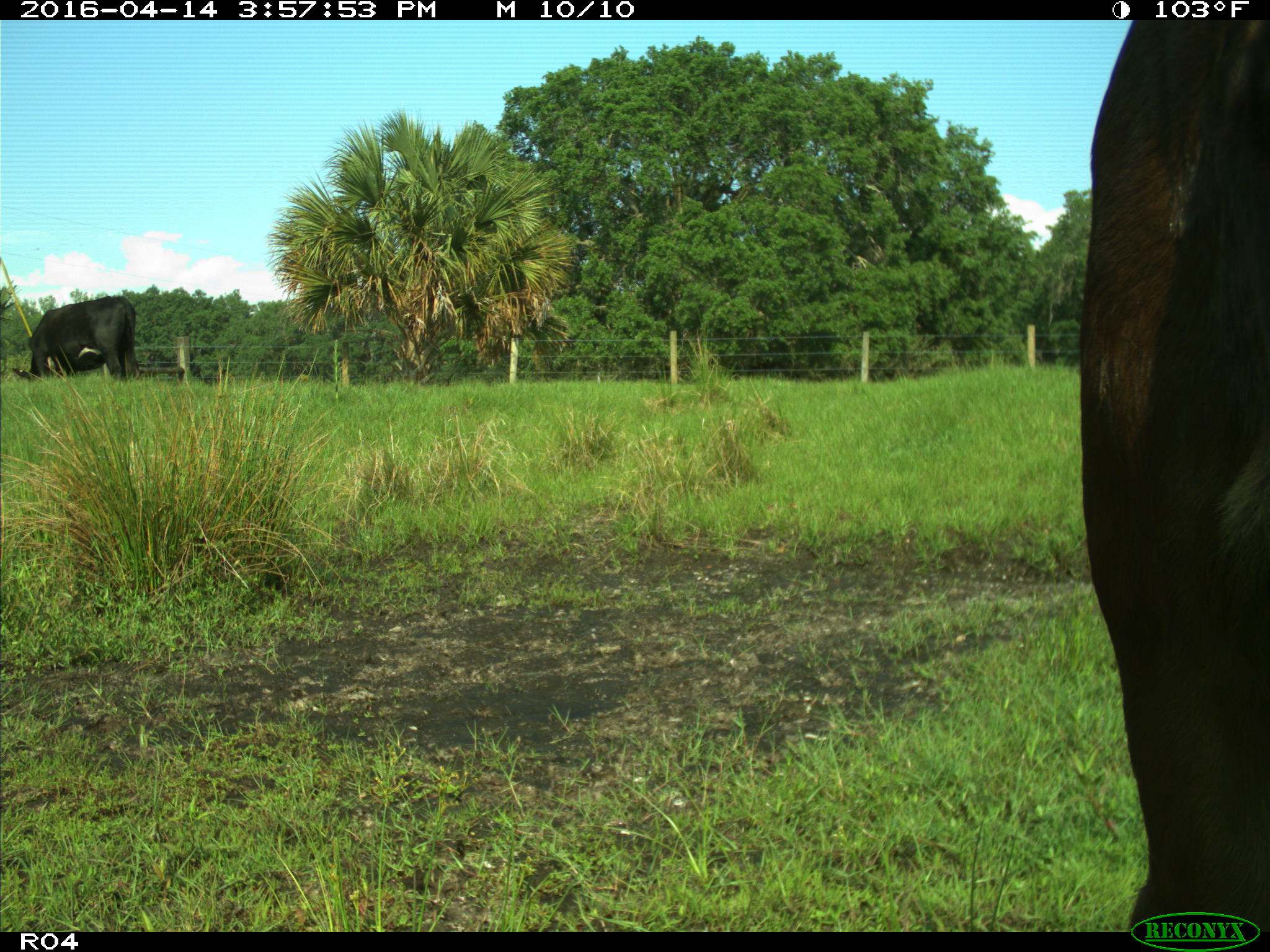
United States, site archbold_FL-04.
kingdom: Animalia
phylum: Chordata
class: Mammalia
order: Artiodactyla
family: Bovidae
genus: Bos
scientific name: Bos taurus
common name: domestic cow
Bos taurus (domestic cow).